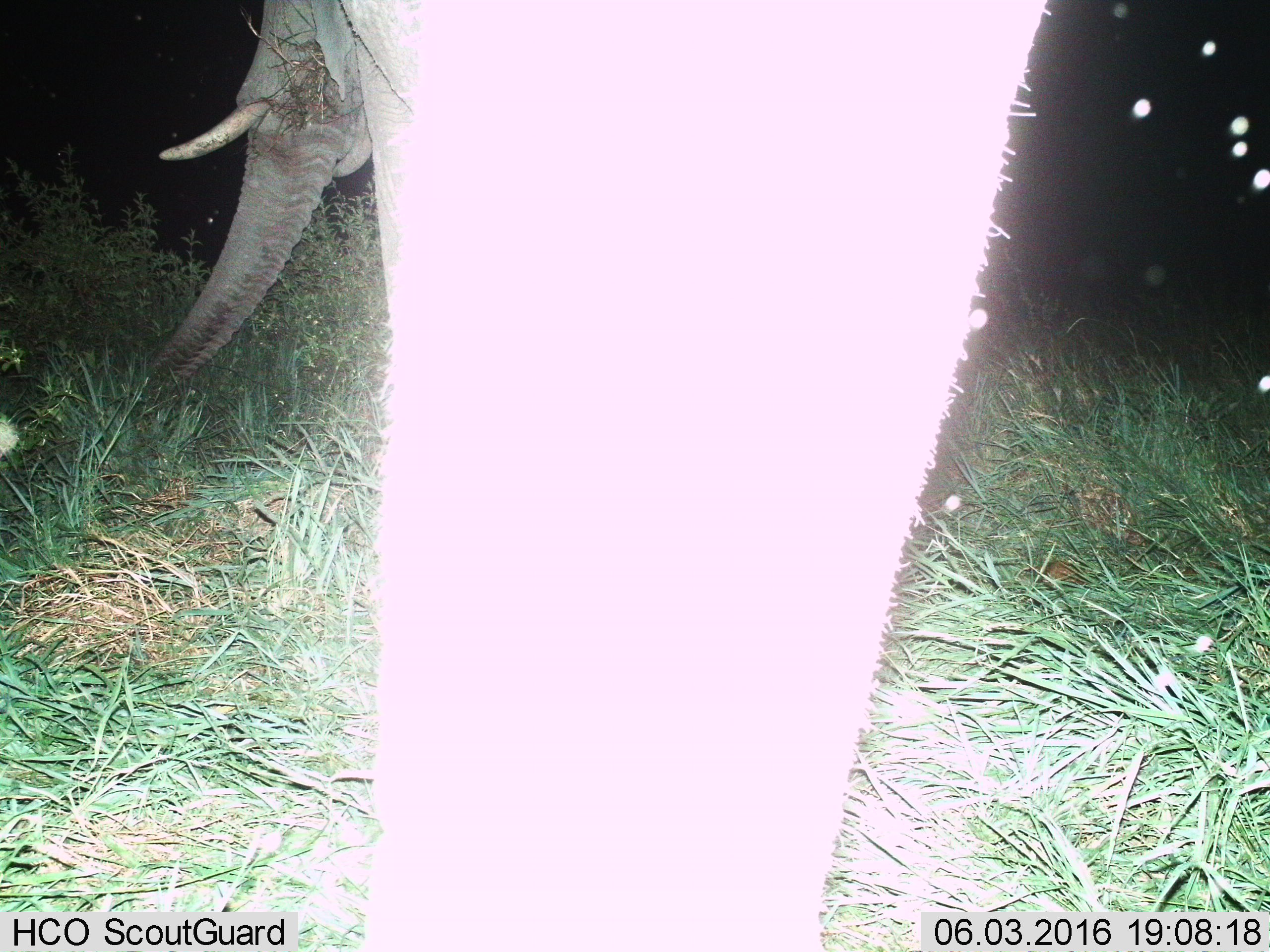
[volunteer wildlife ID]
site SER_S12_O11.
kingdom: Animalia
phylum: Chordata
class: Mammalia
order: Proboscidea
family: Elephantidae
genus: Loxodonta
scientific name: Loxodonta africana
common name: african bush elephant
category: elephant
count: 2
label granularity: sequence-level